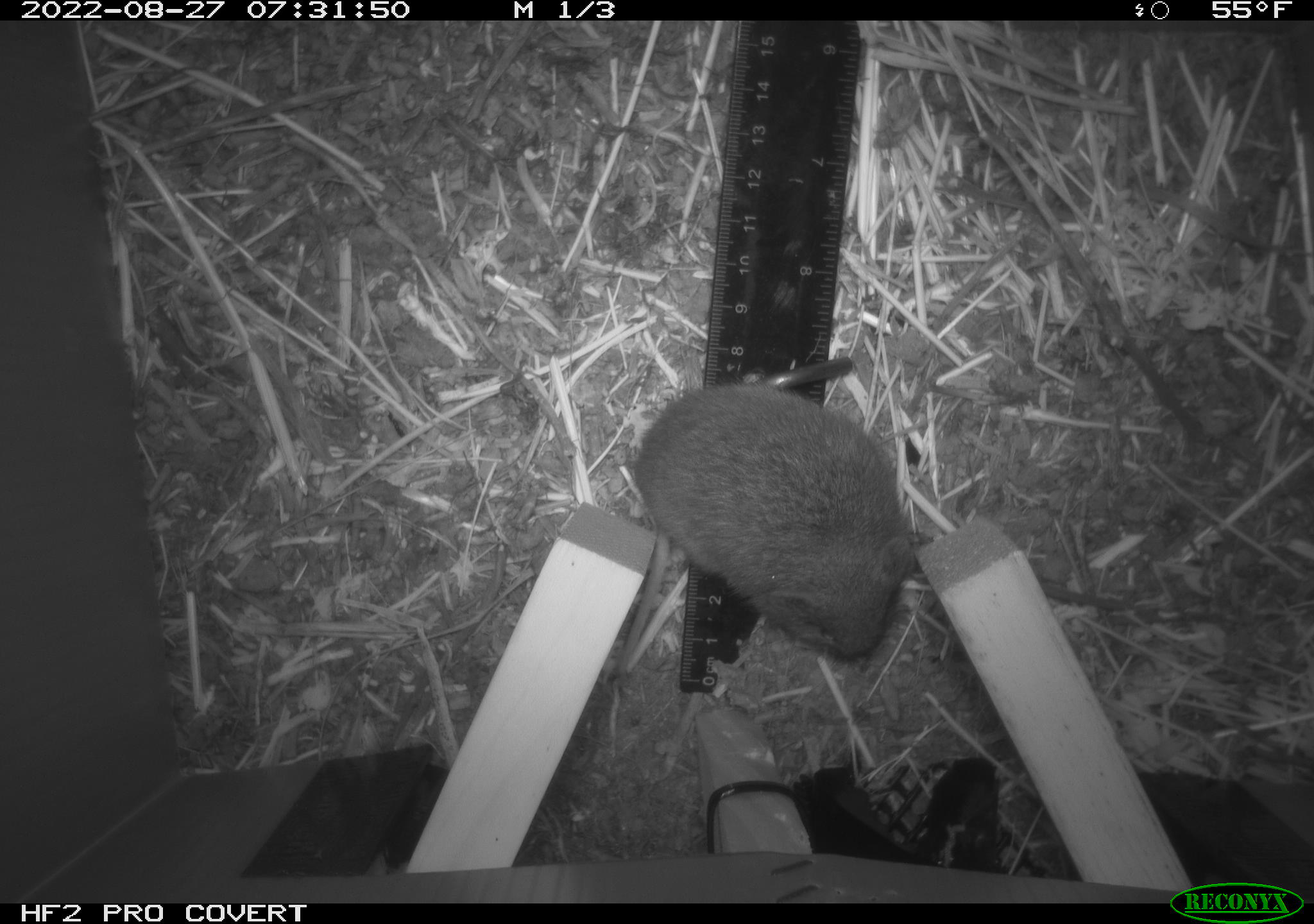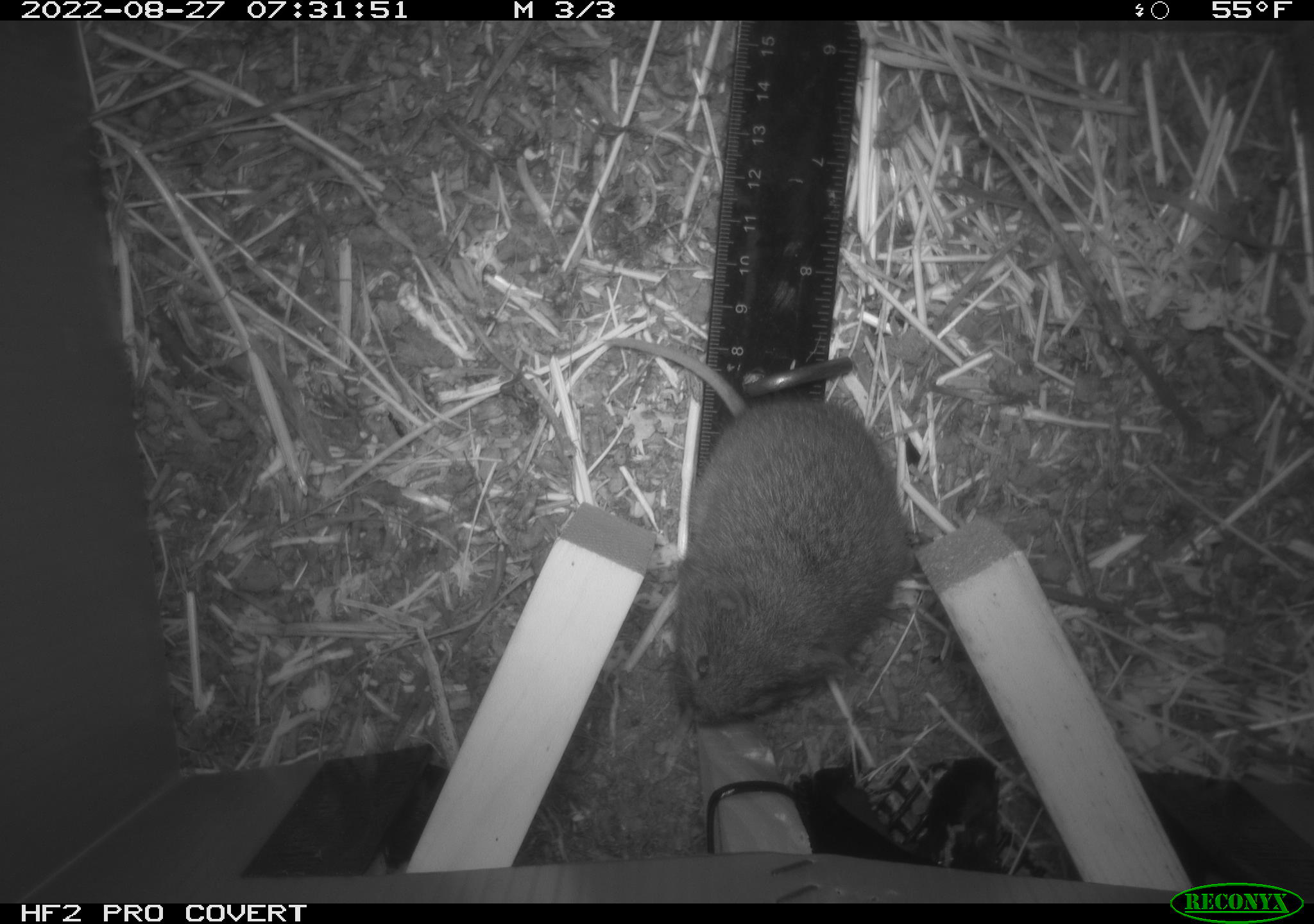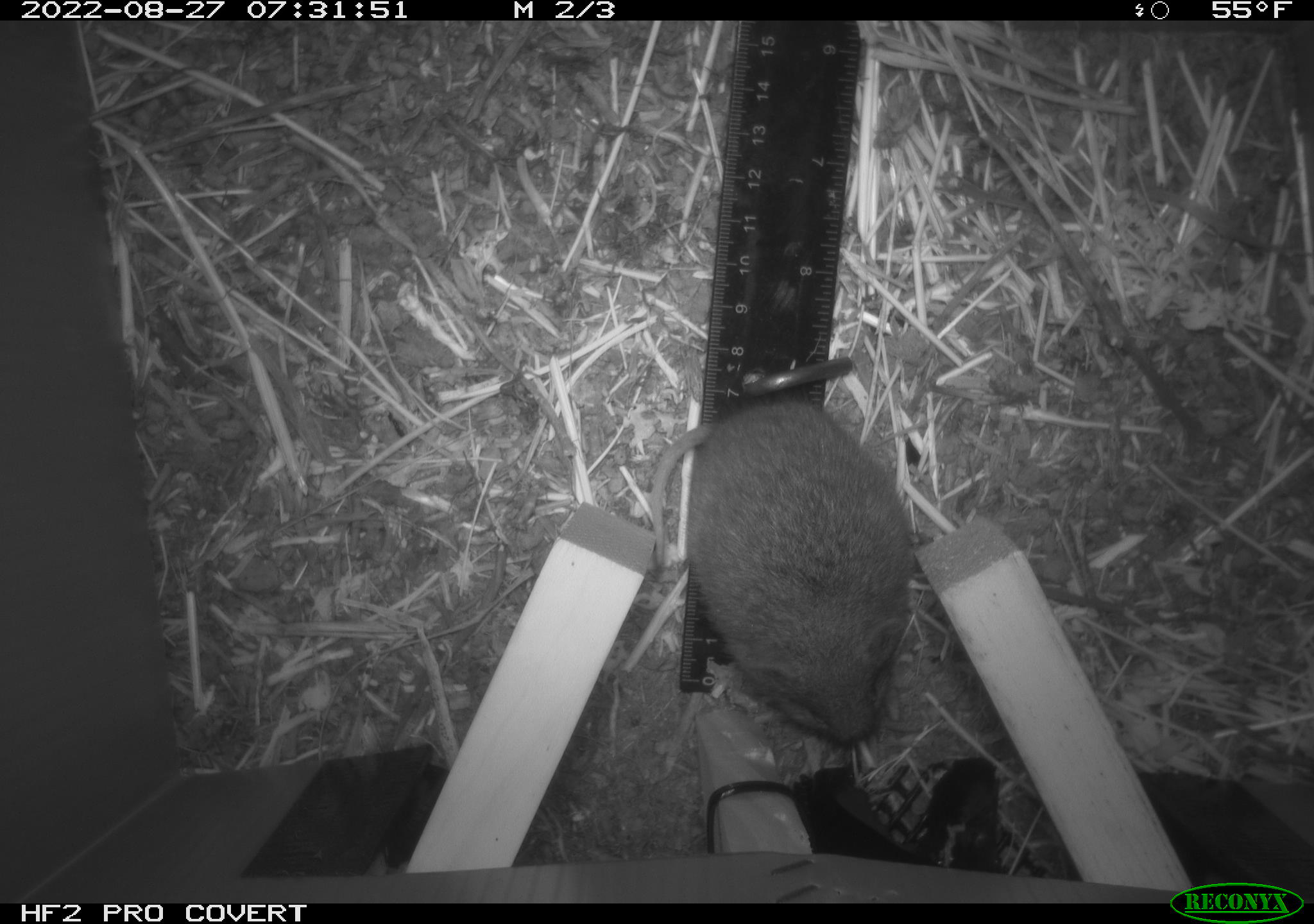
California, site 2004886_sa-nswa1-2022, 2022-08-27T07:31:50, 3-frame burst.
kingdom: Animalia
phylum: Chordata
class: Mammalia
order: Rodentia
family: Cricetidae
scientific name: Cricetidae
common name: hamsters, voles, lemmings, and allies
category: cricetidae family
Cricetidae family (hamsters, voles, lemmings, and allies) (Cricetidae).